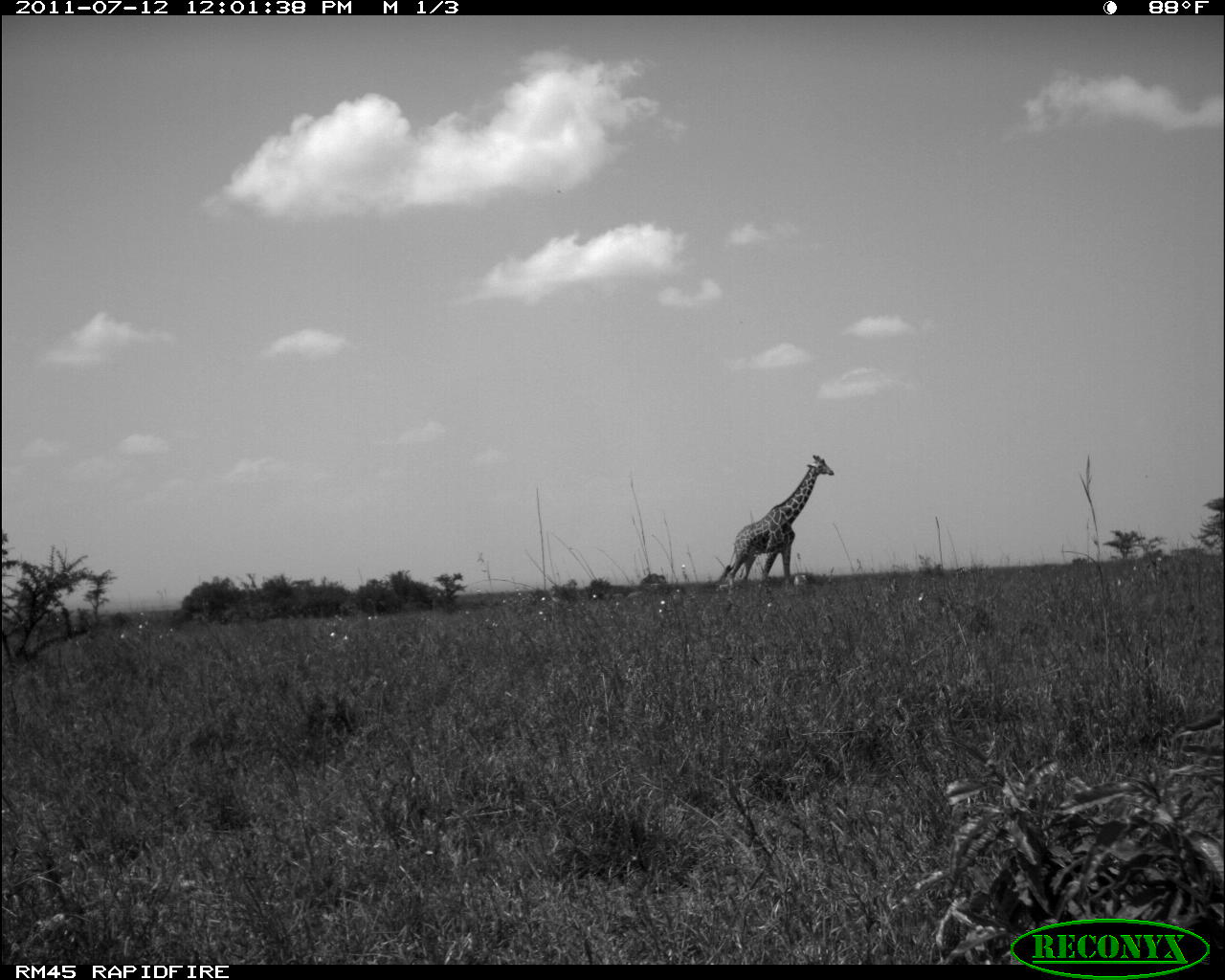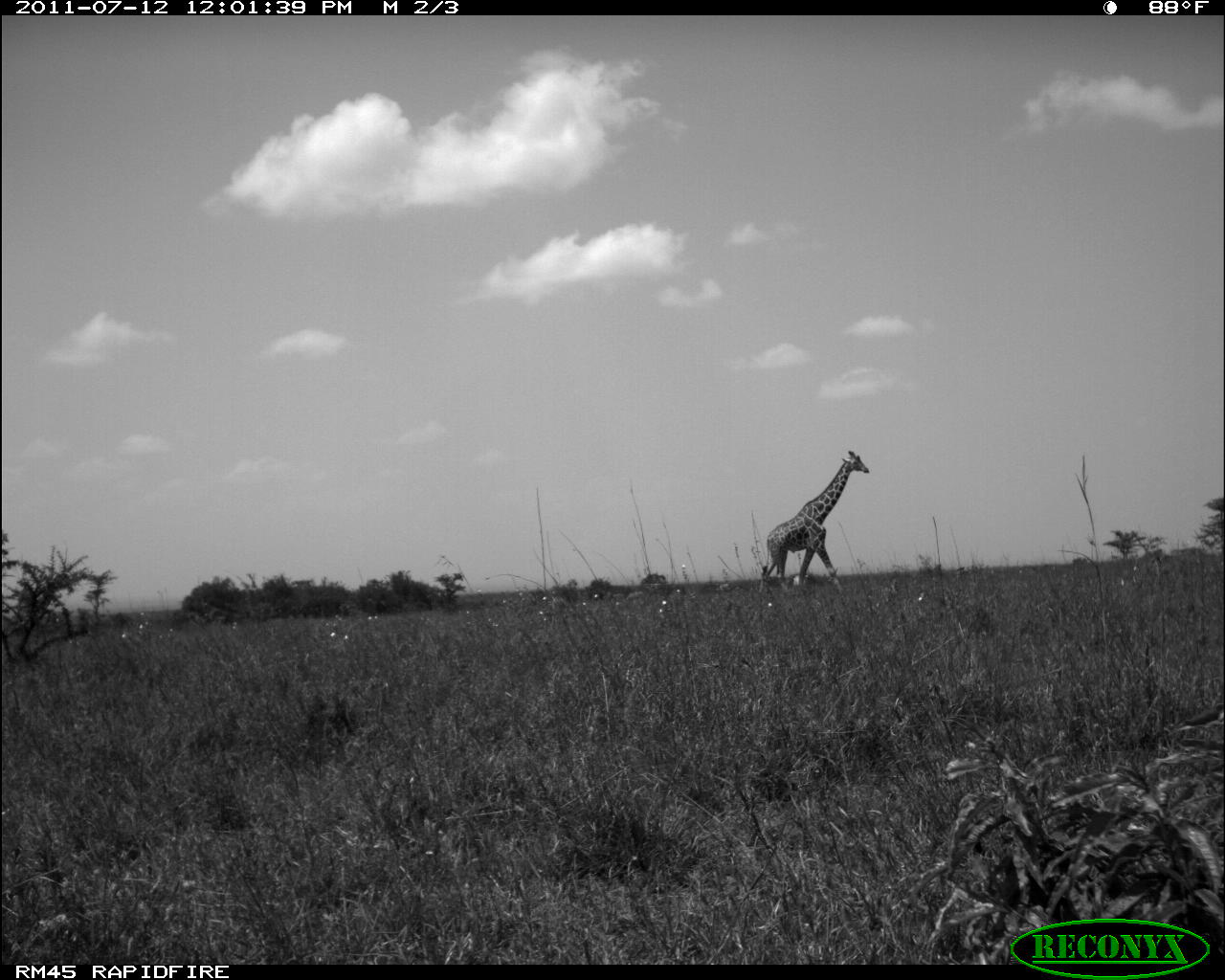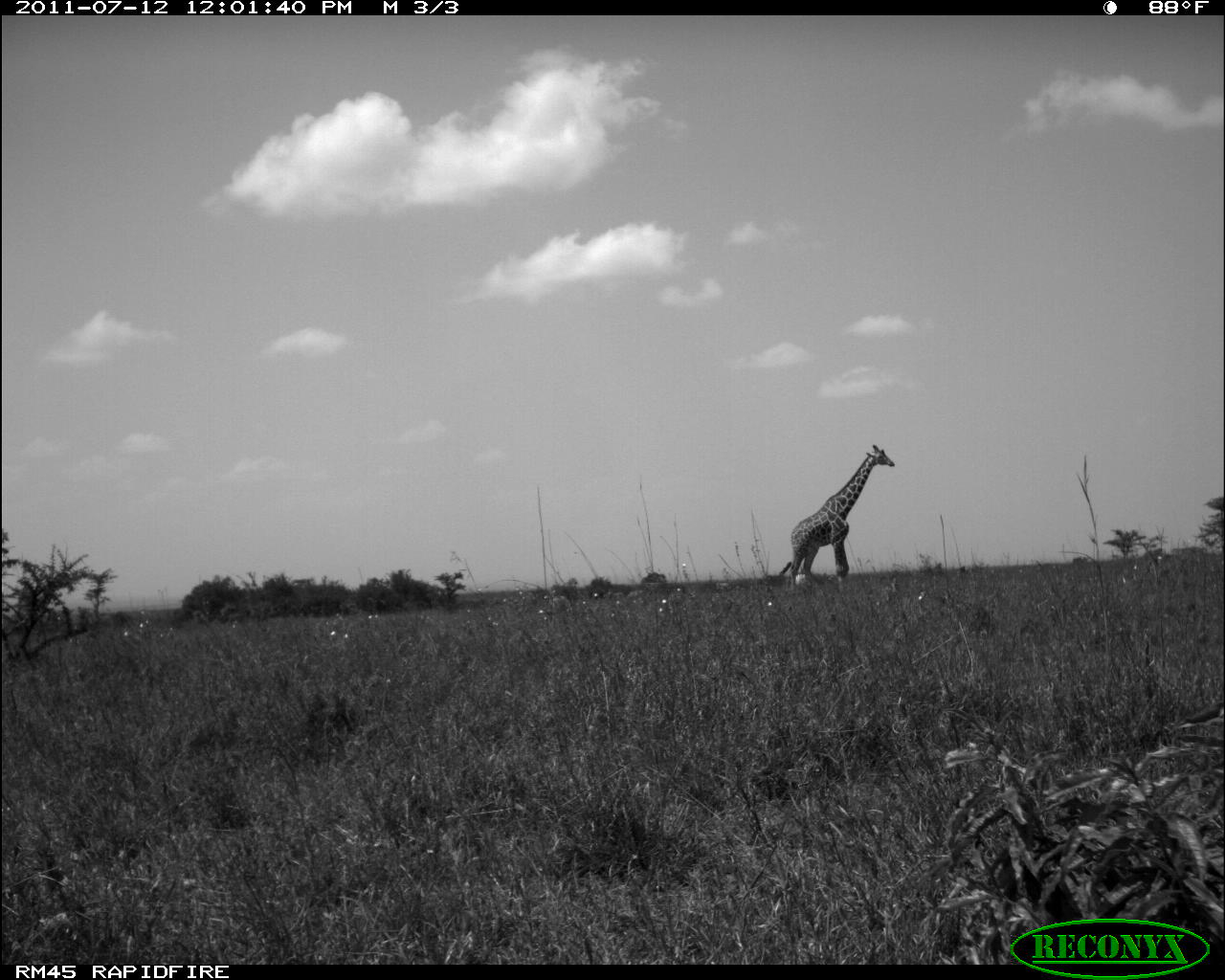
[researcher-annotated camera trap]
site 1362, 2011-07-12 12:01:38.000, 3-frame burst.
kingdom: Animalia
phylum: Chordata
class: Mammalia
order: Artiodactyla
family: Giraffidae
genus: Giraffa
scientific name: Giraffa camelopardalis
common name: giraffe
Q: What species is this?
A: Giraffa camelopardalis (giraffe).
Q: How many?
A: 1.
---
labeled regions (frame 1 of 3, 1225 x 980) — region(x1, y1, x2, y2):
giraffa camelopardalis: region(713, 452, 836, 596)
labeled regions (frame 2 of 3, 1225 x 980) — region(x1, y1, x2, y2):
giraffa camelopardalis: region(755, 446, 872, 591)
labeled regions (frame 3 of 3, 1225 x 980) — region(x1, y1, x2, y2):
giraffa camelopardalis: region(785, 441, 897, 591)